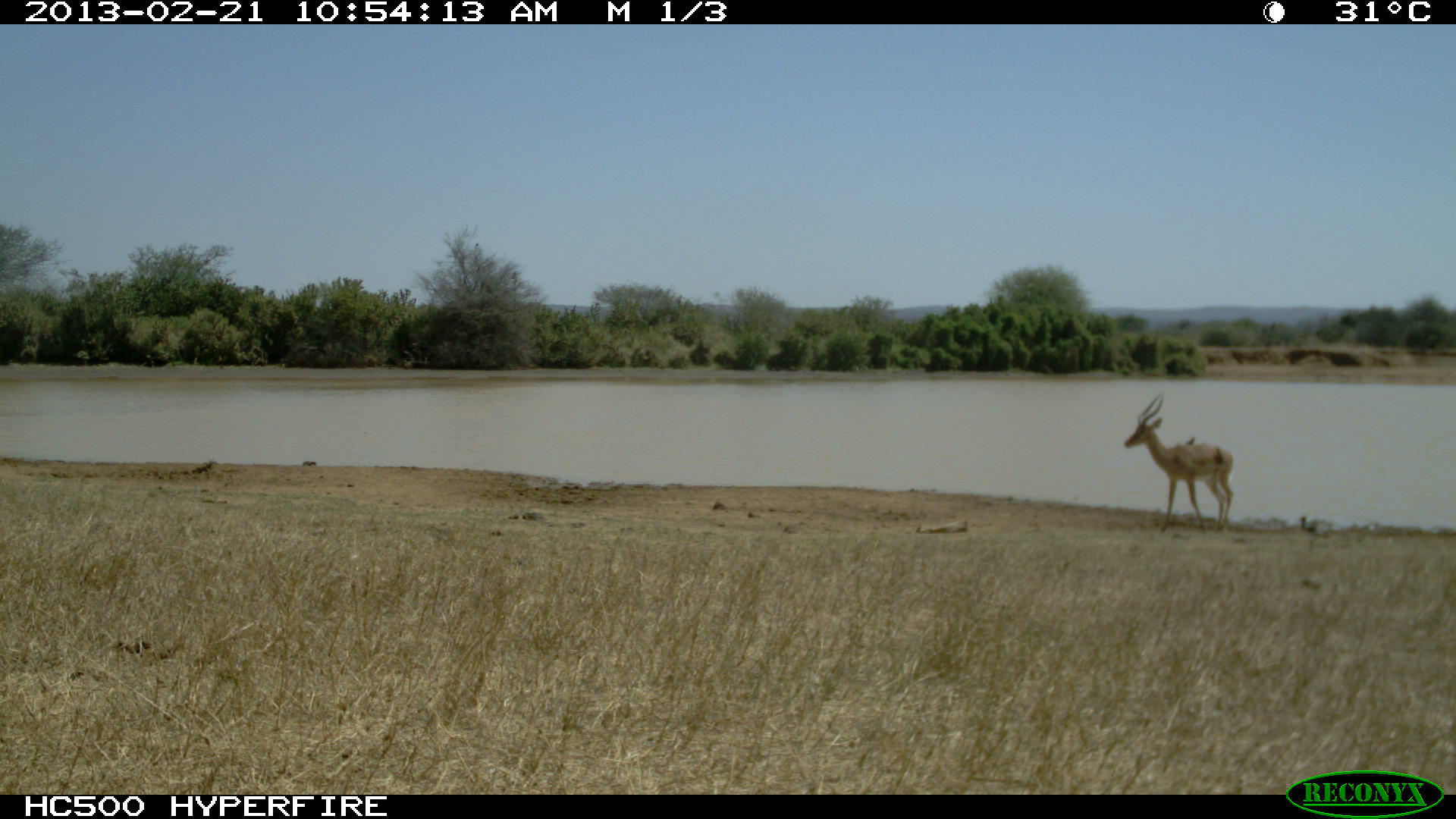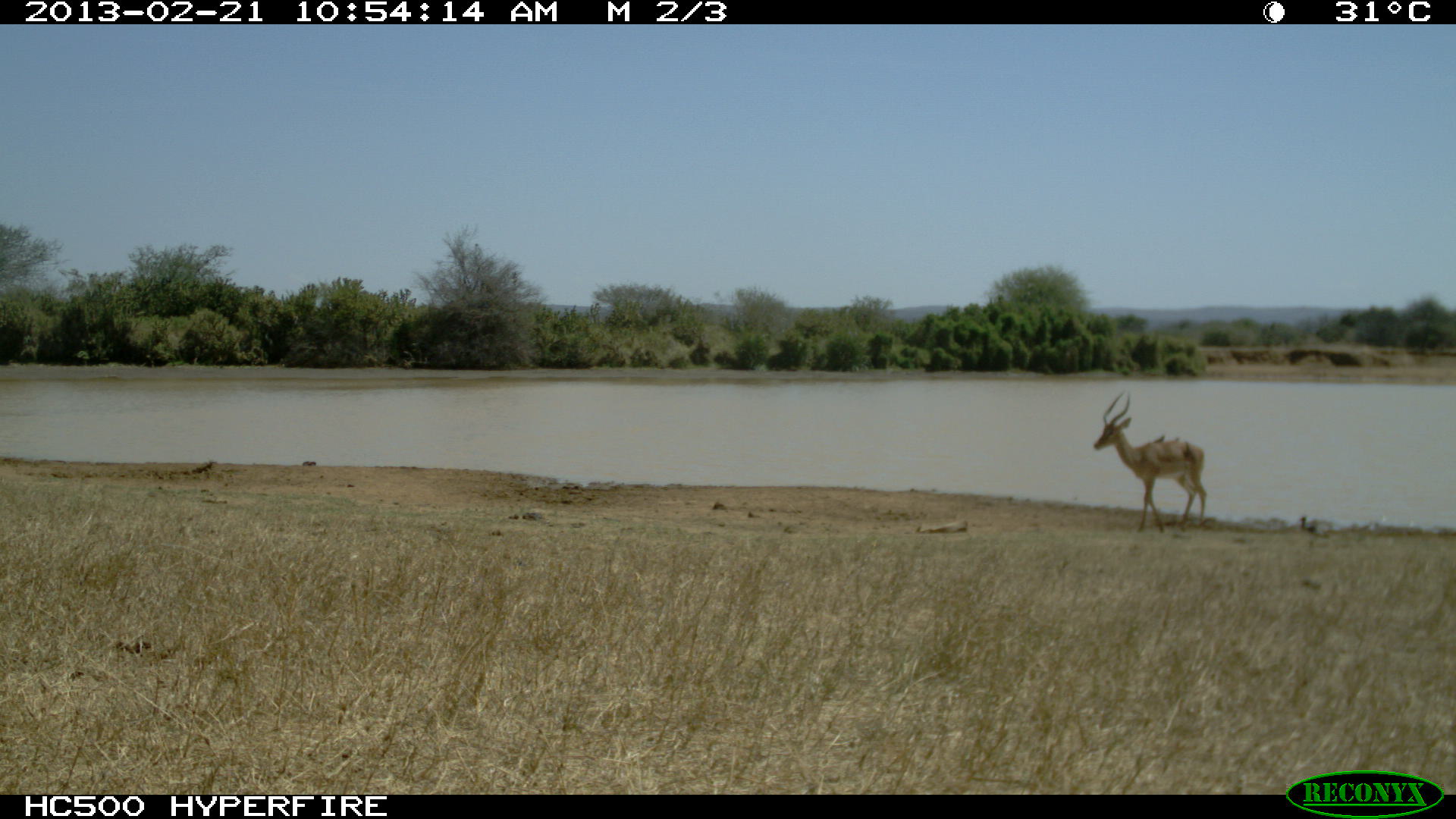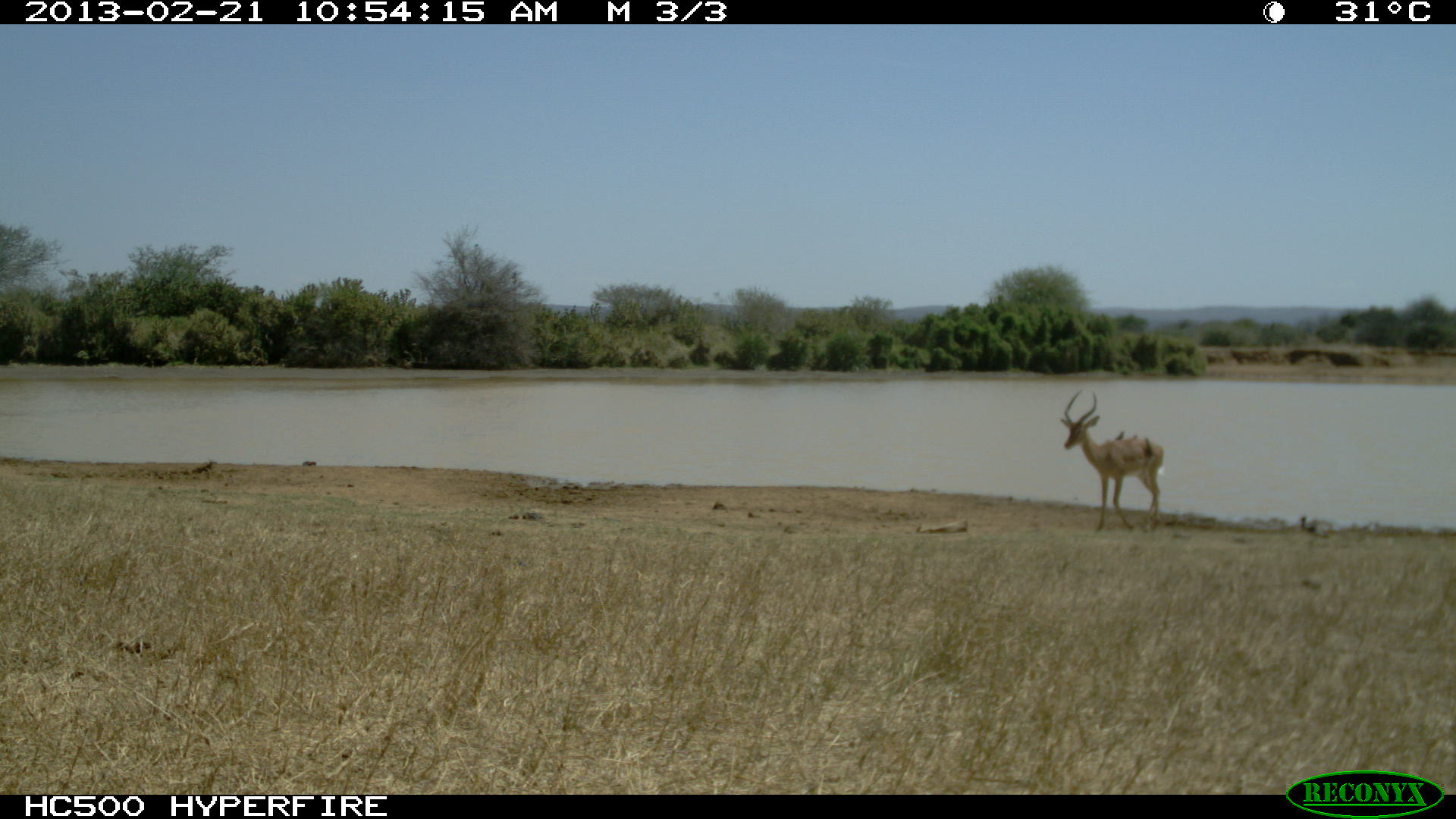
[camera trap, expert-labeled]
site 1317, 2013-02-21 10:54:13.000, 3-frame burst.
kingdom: Animalia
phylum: Chordata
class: Mammalia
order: Artiodactyla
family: Bovidae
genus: Aepyceros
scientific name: Aepyceros melampus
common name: impala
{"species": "Aepyceros melampus (impala)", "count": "1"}